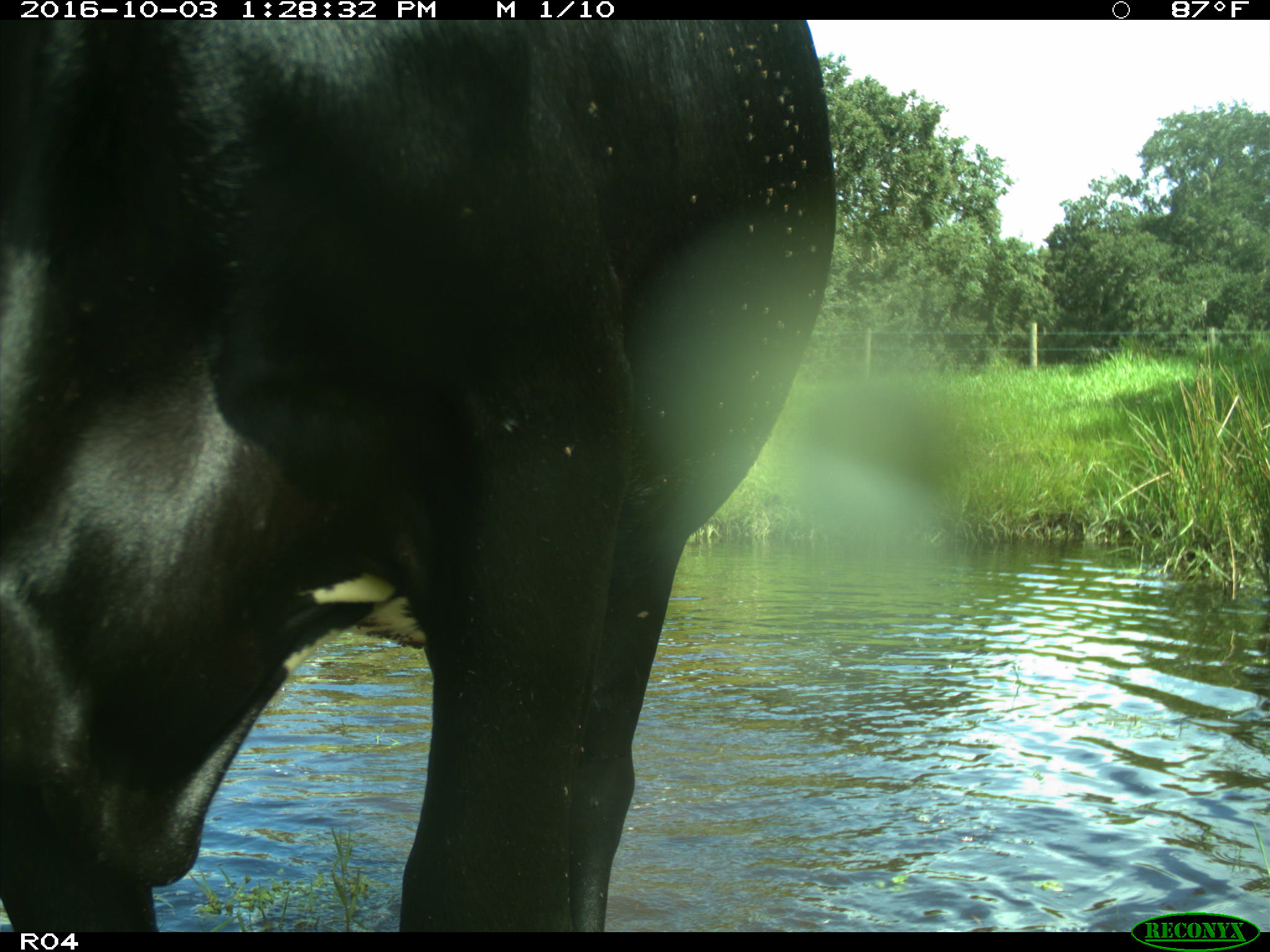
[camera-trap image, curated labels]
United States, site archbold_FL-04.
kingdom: Animalia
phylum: Chordata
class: Mammalia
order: Artiodactyla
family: Bovidae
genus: Bos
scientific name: Bos taurus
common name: domestic cow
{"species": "Bos taurus (domestic cow)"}